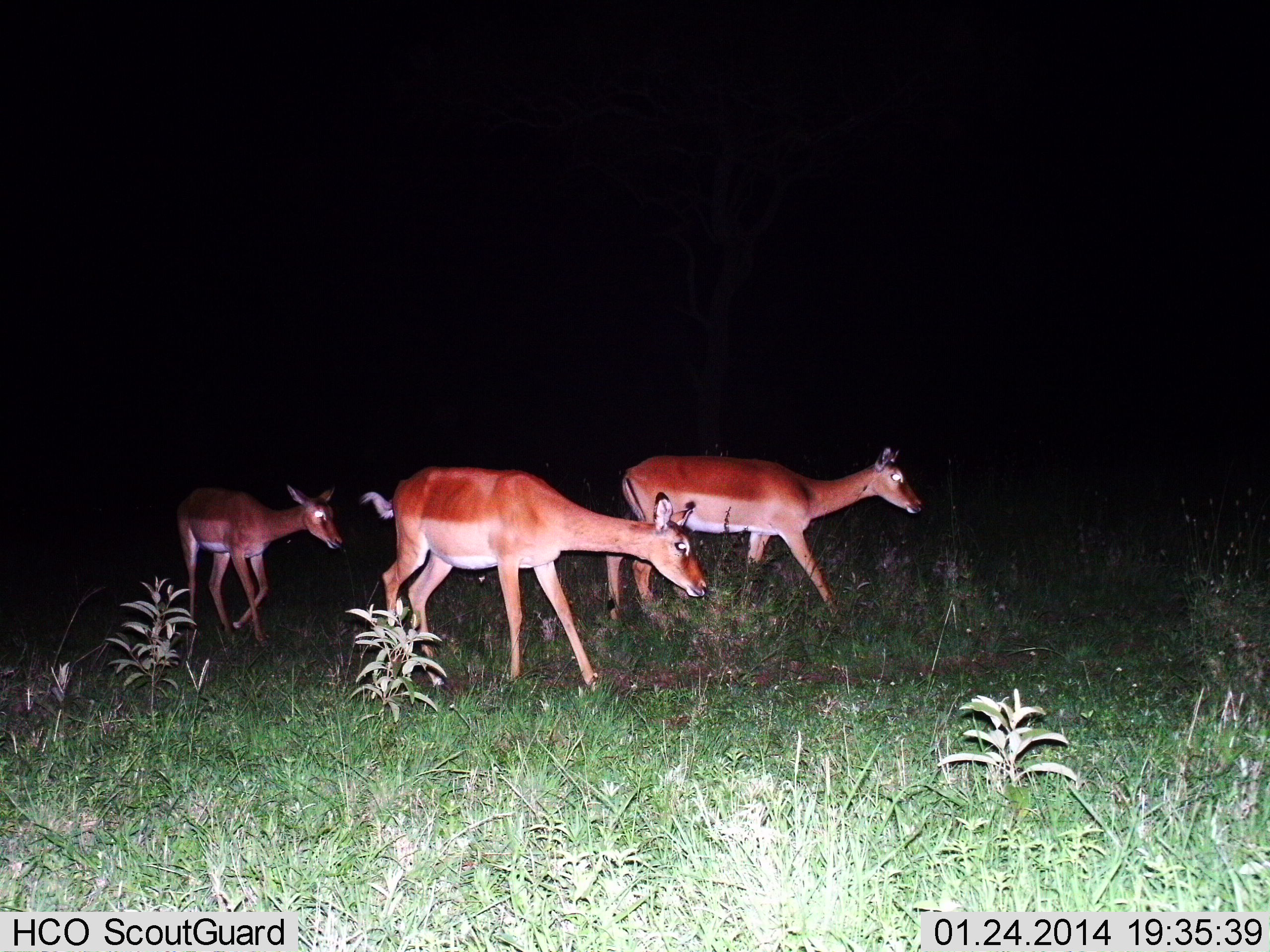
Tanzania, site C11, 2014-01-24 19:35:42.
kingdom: Animalia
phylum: Chordata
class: Mammalia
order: Artiodactyla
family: Bovidae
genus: Aepyceros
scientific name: Aepyceros melampus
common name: impala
Impala (Aepyceros melampus), count 3. Behavior (volunteer vote fractions): standing 30%, resting 0%, moving 80%, interacting 0%. Young present (vote fraction): 30%. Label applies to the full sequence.